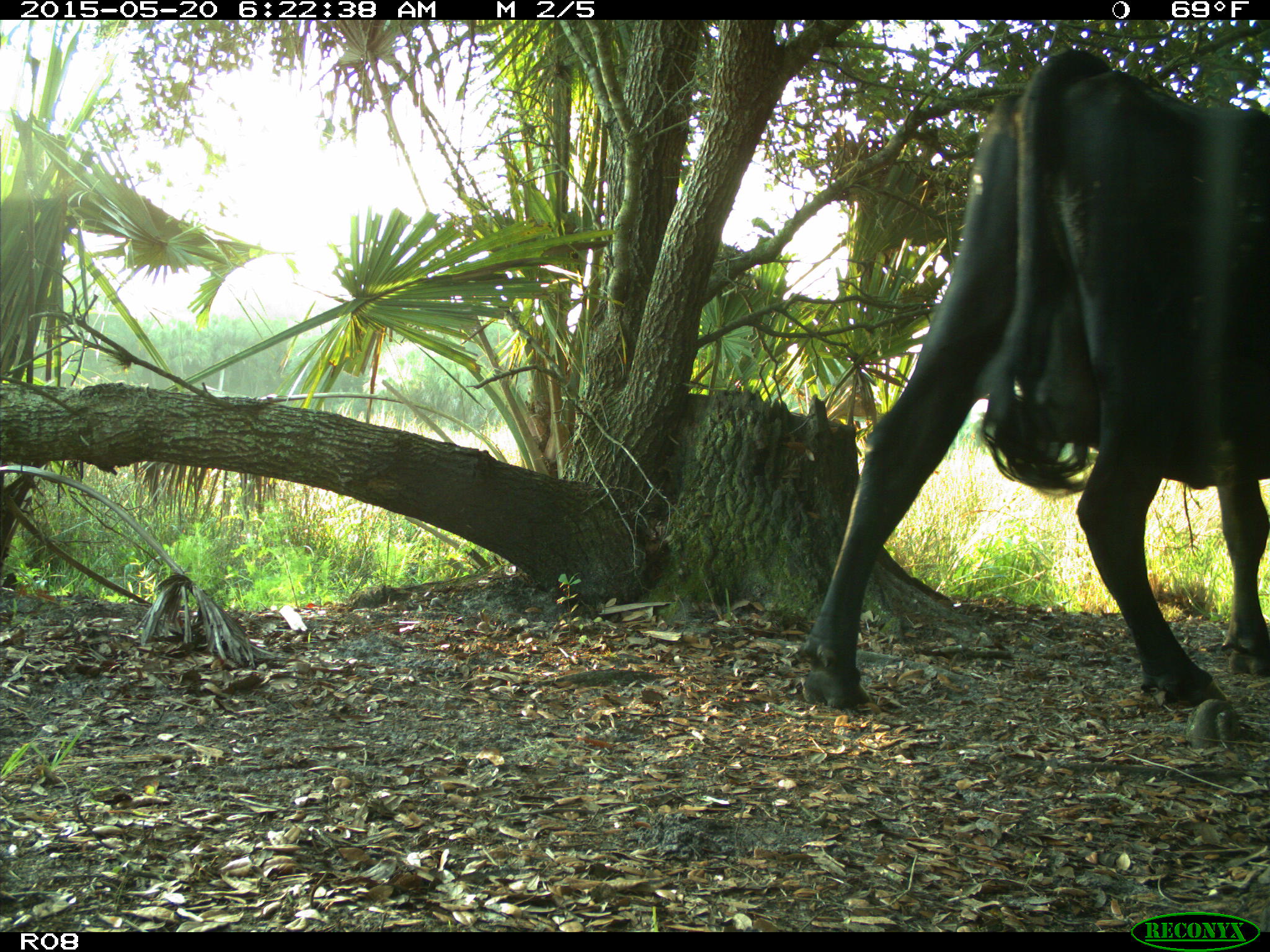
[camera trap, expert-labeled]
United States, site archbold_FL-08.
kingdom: Animalia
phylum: Chordata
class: Mammalia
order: Artiodactyla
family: Bovidae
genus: Bos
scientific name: Bos taurus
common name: domestic cow